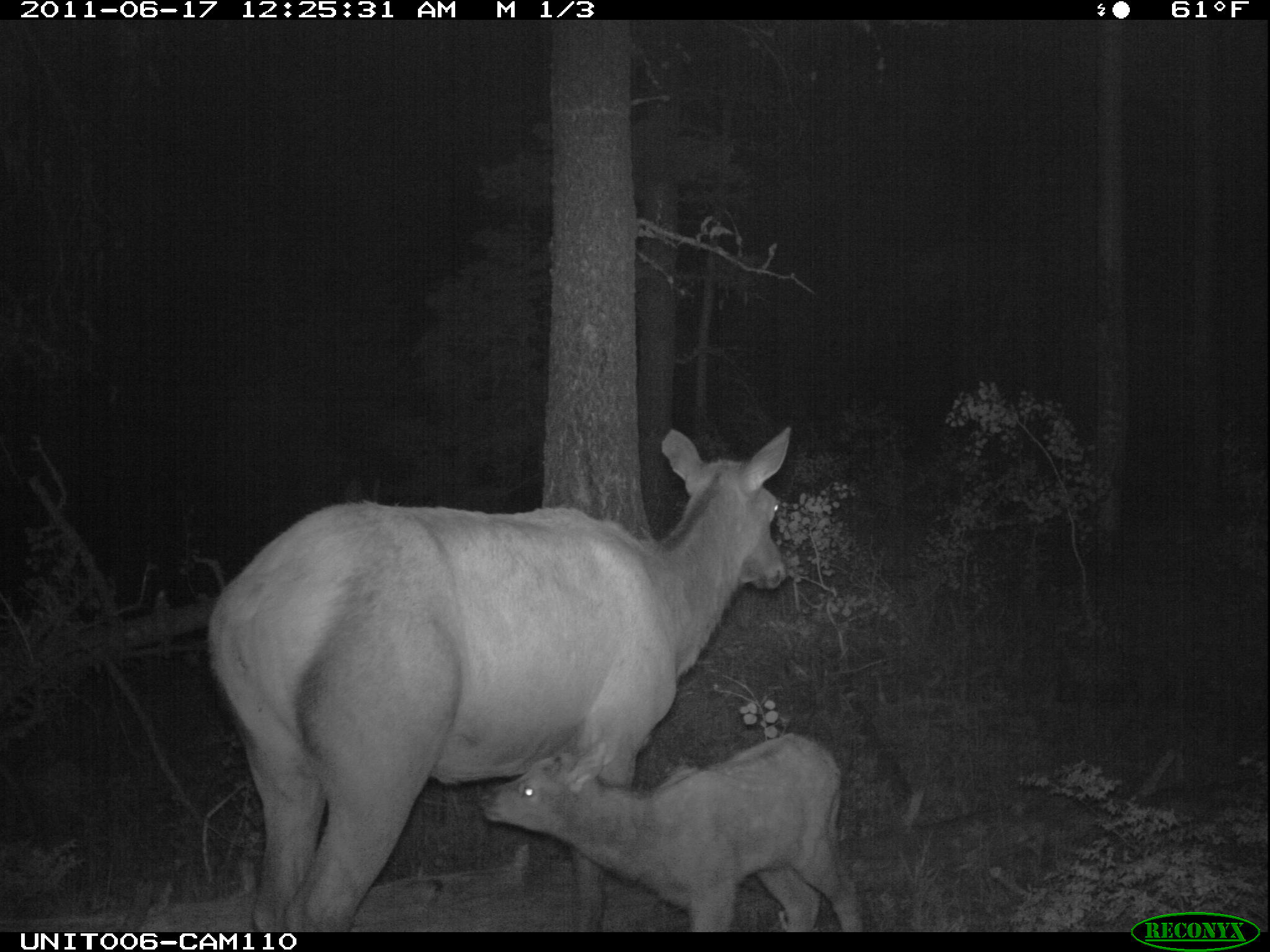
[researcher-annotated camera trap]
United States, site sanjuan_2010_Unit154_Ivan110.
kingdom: Animalia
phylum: Chordata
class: Mammalia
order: Artiodactyla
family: Cervidae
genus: Cervus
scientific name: Cervus elaphus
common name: red deer